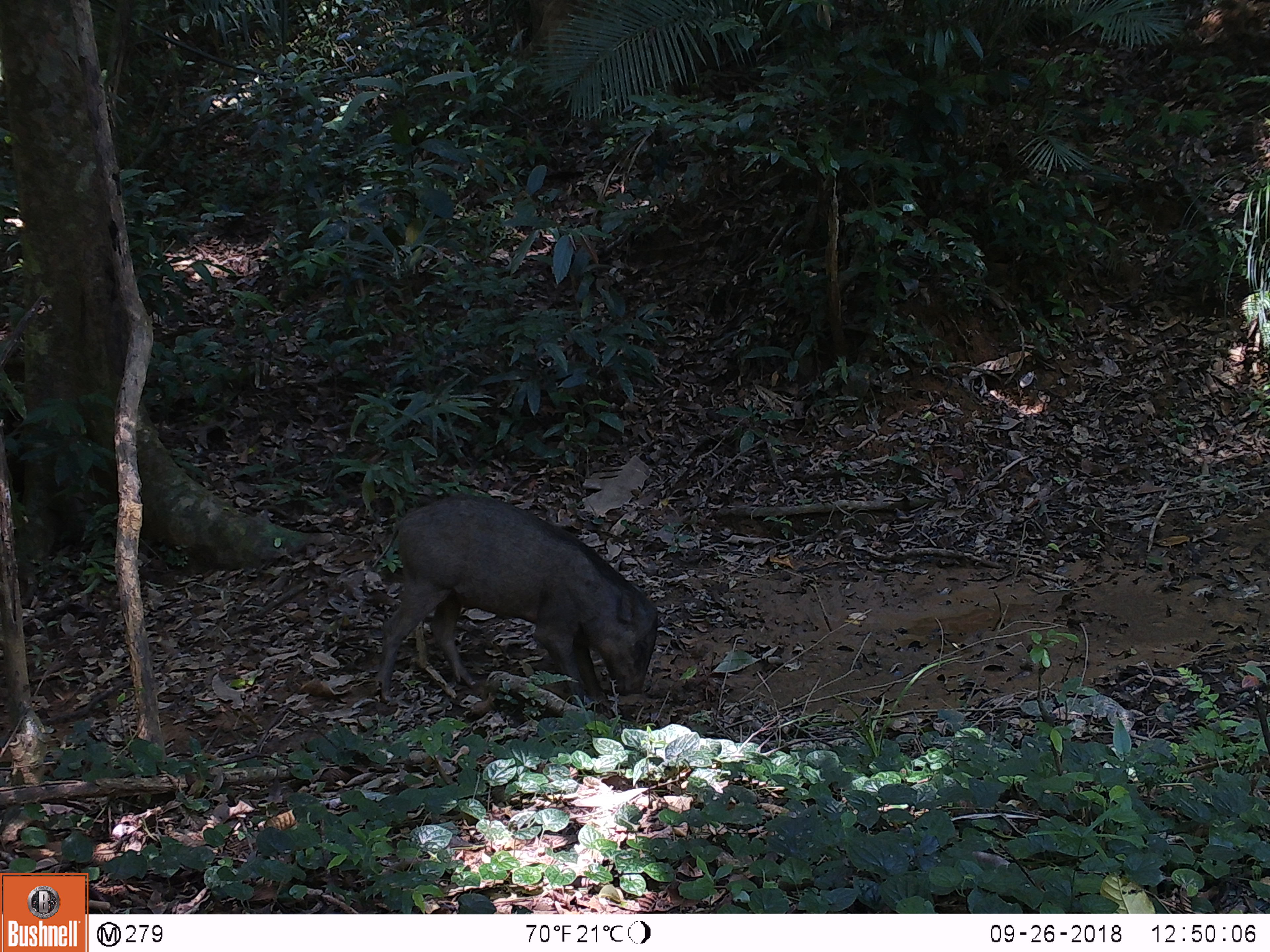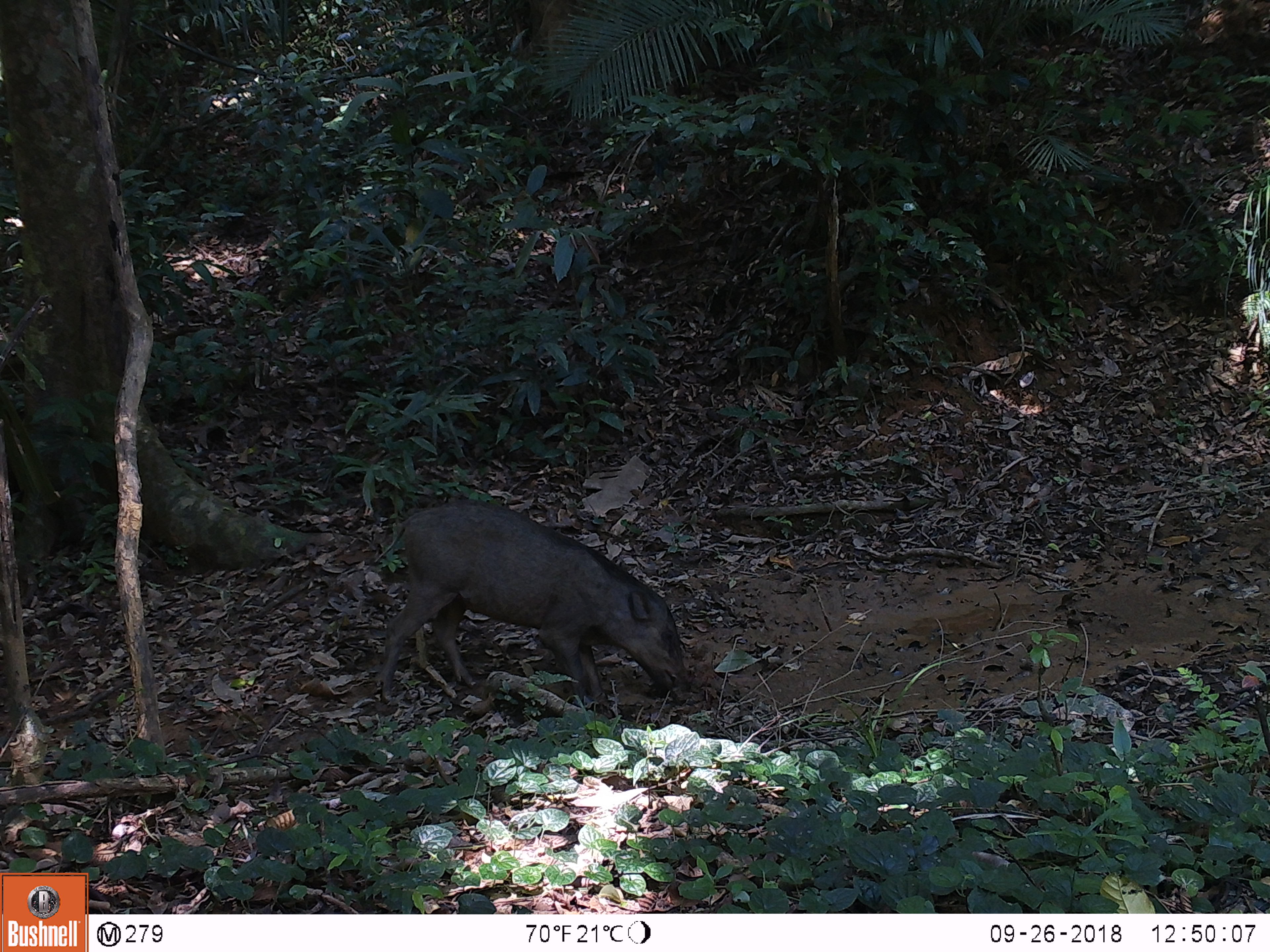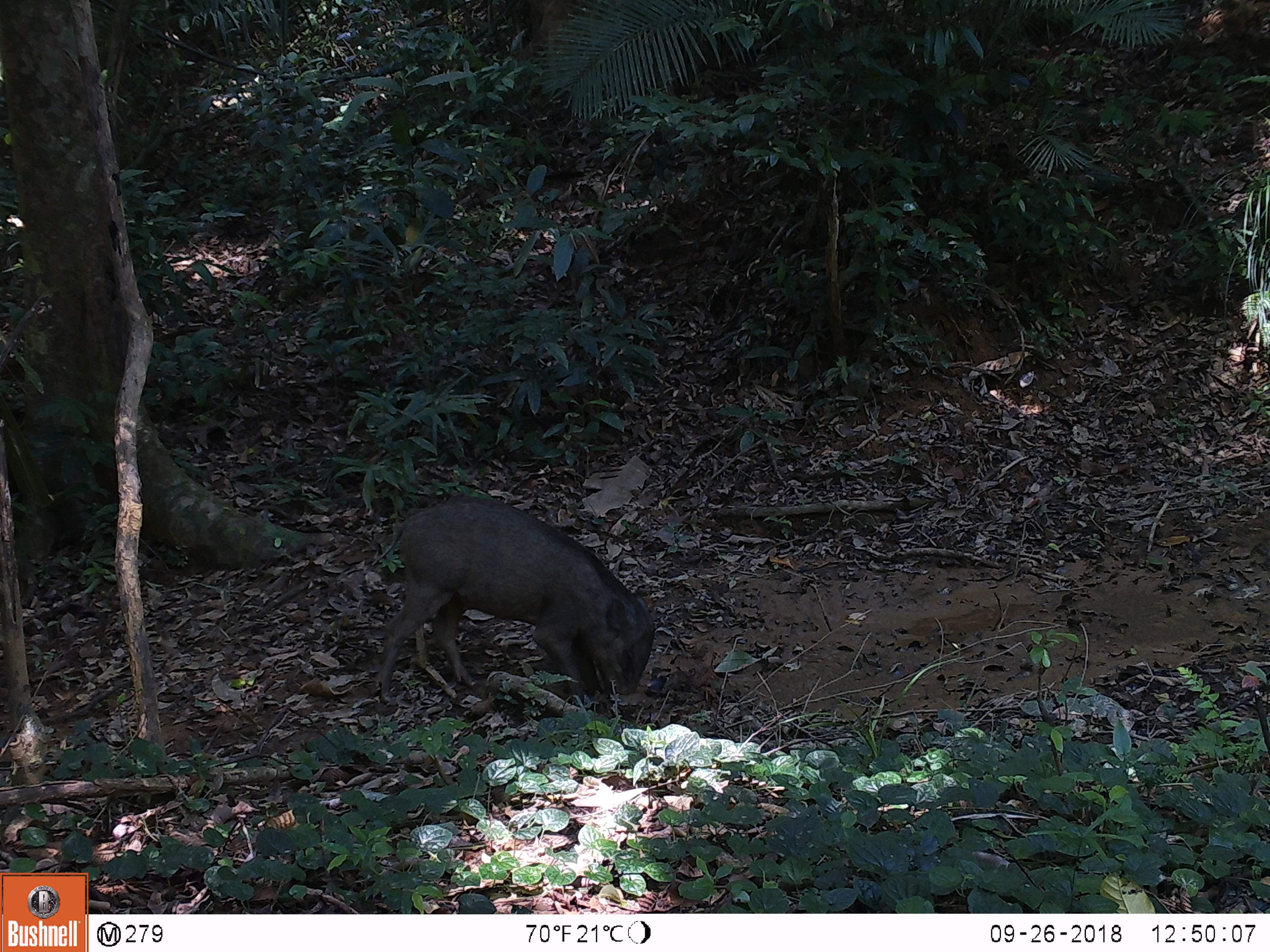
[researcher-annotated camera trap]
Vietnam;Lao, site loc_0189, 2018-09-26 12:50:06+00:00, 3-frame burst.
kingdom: Animalia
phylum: Chordata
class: Mammalia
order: Artiodactyla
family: Suidae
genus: Sus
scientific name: Sus scrofa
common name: eurasian wild pig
Eurasian wild pig (Sus scrofa). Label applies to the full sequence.